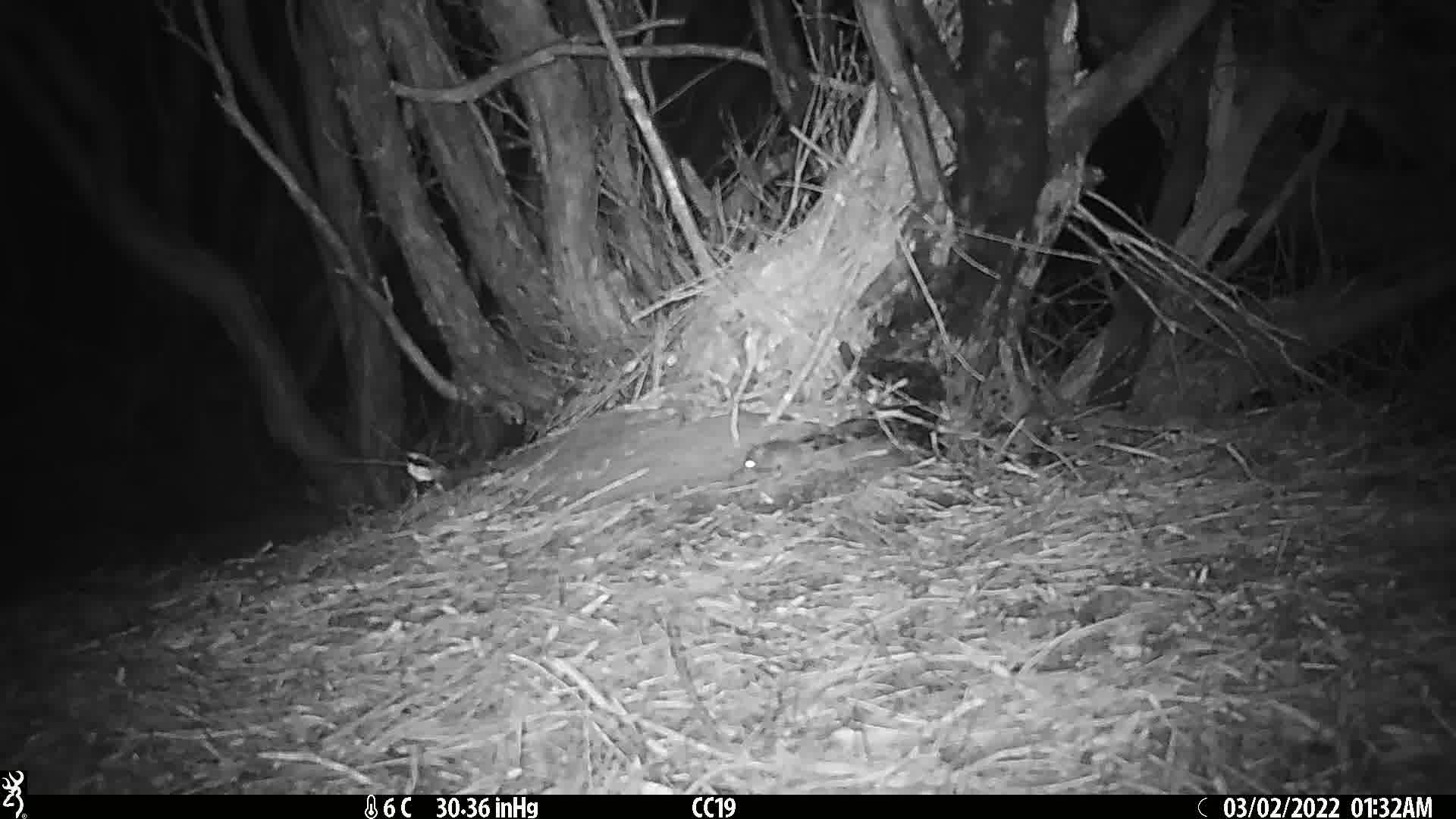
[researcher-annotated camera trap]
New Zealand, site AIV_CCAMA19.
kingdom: Animalia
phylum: Chordata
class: Mammalia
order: Rodentia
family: Muridae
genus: Mus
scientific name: Mus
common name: mouse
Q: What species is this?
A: Mouse (Mus).